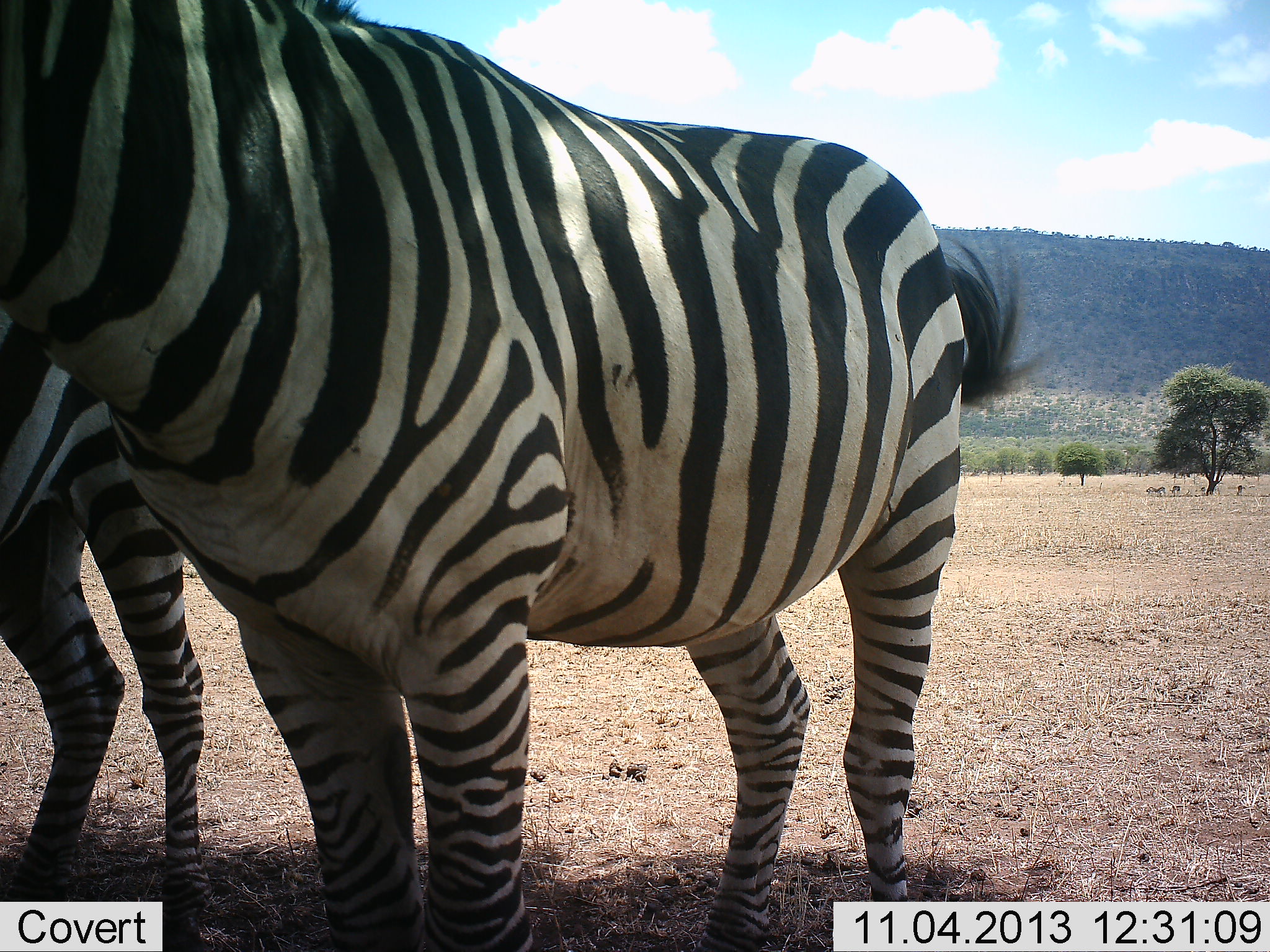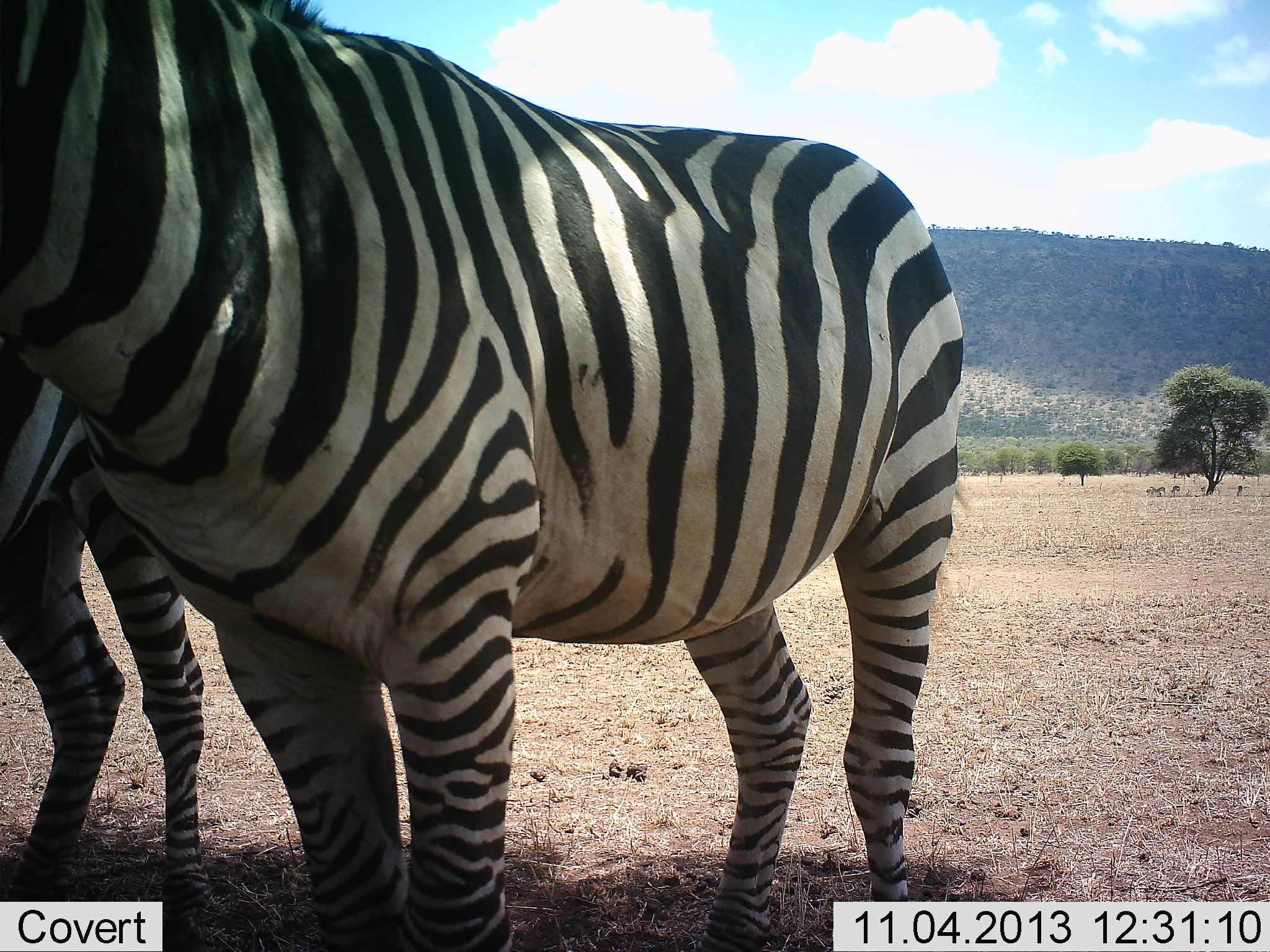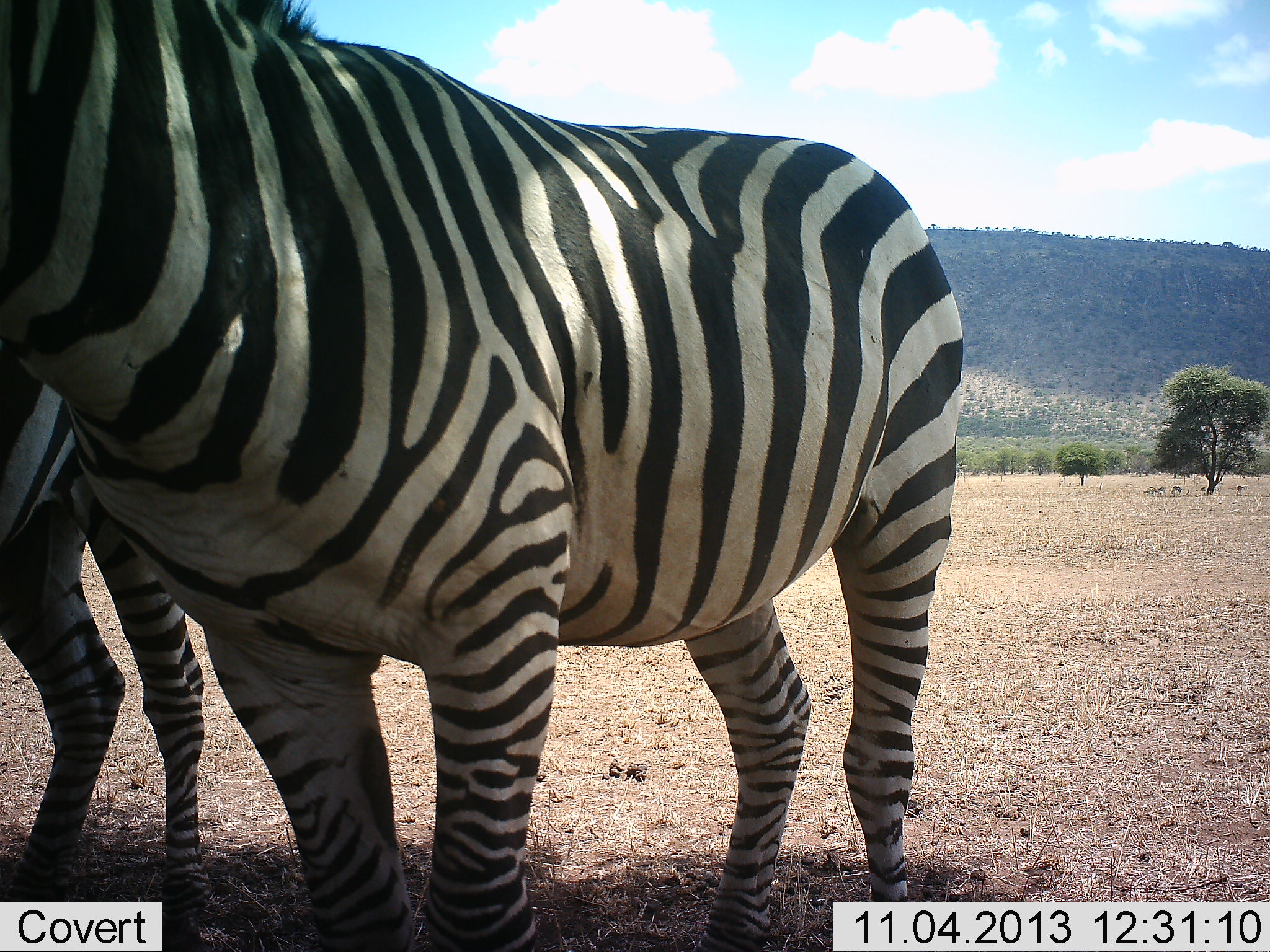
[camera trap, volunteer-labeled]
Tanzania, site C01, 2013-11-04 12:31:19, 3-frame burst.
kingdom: Animalia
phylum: Chordata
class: Mammalia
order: Perissodactyla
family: Equidae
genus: Equus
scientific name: Equus quagga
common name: plains zebra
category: zebra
Zebra (plains zebra) (Equus quagga), count 2. Behavior (volunteer vote fractions): standing 100%, resting 18%, moving 18%, interacting 0%. Young present (vote fraction): 0%. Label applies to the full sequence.